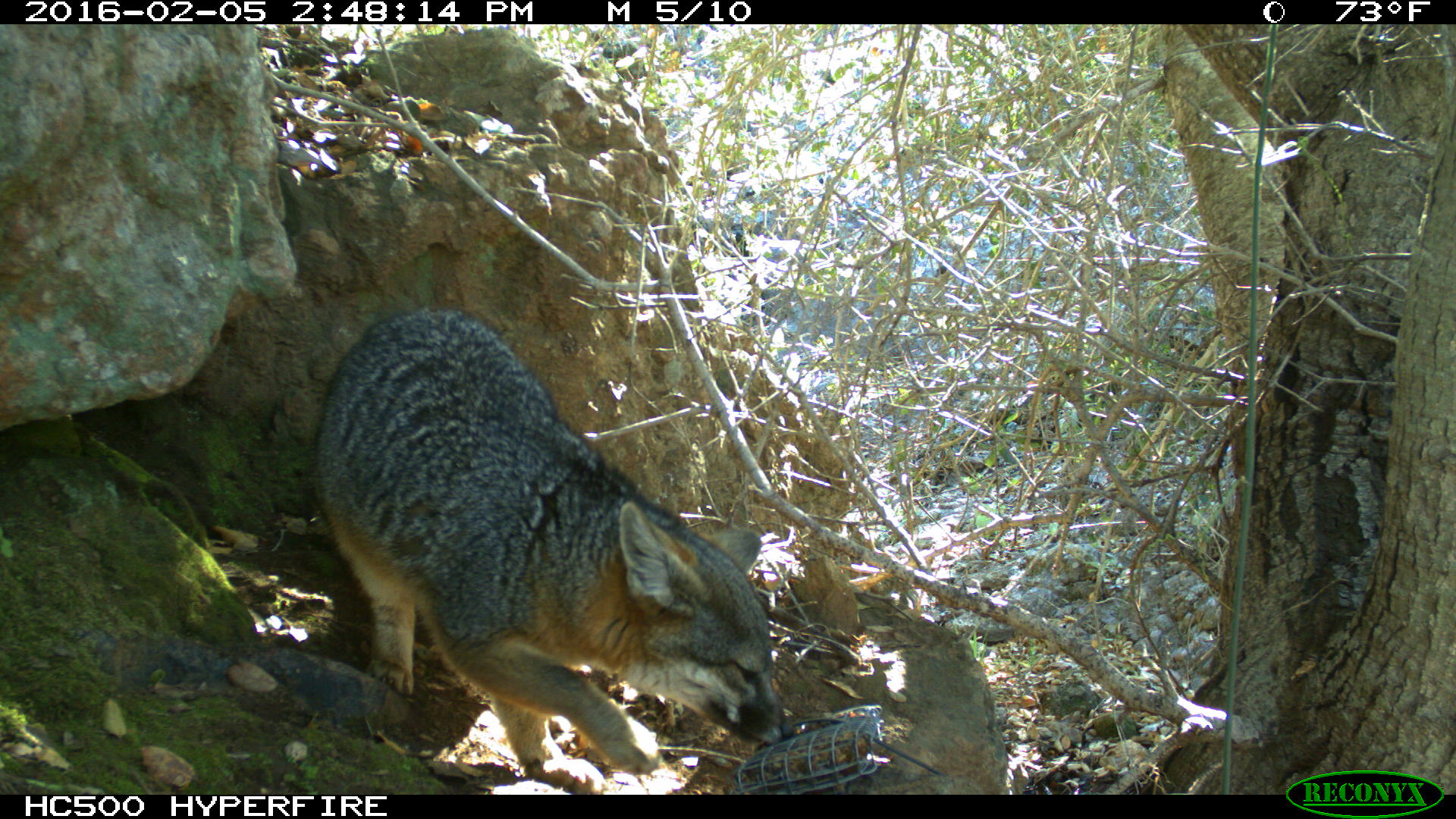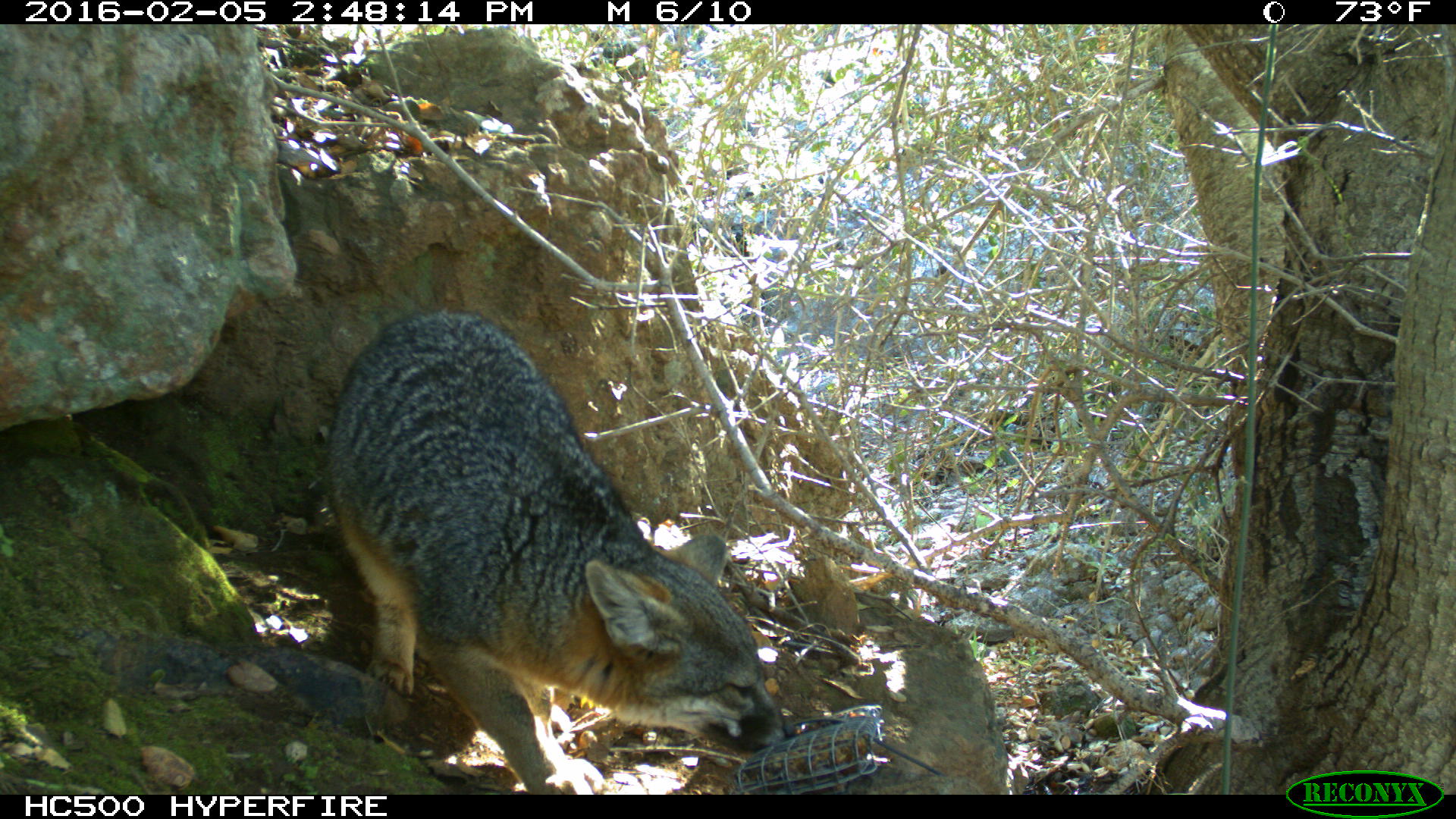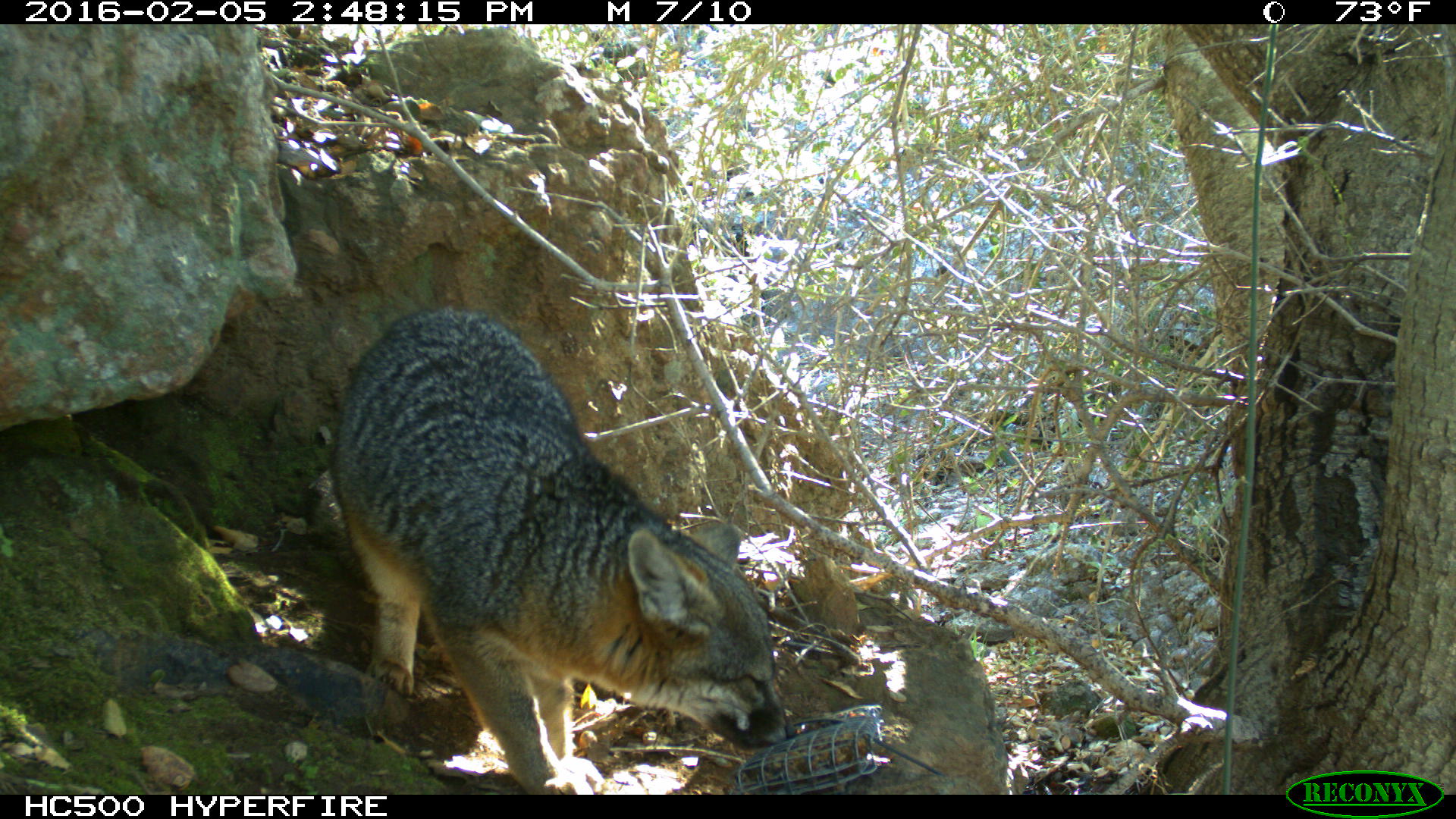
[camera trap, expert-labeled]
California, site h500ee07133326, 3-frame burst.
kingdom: Animalia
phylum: Chordata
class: Mammalia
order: Carnivora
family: Canidae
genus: Urocyon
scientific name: Urocyon littoralis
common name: island fox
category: fox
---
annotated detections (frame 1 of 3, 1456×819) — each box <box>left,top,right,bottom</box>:
fox: <box>312,306,792,794</box>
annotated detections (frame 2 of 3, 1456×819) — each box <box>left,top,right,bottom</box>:
fox: <box>326,307,796,794</box>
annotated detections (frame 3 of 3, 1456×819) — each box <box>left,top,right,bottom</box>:
fox: <box>316,304,800,794</box>